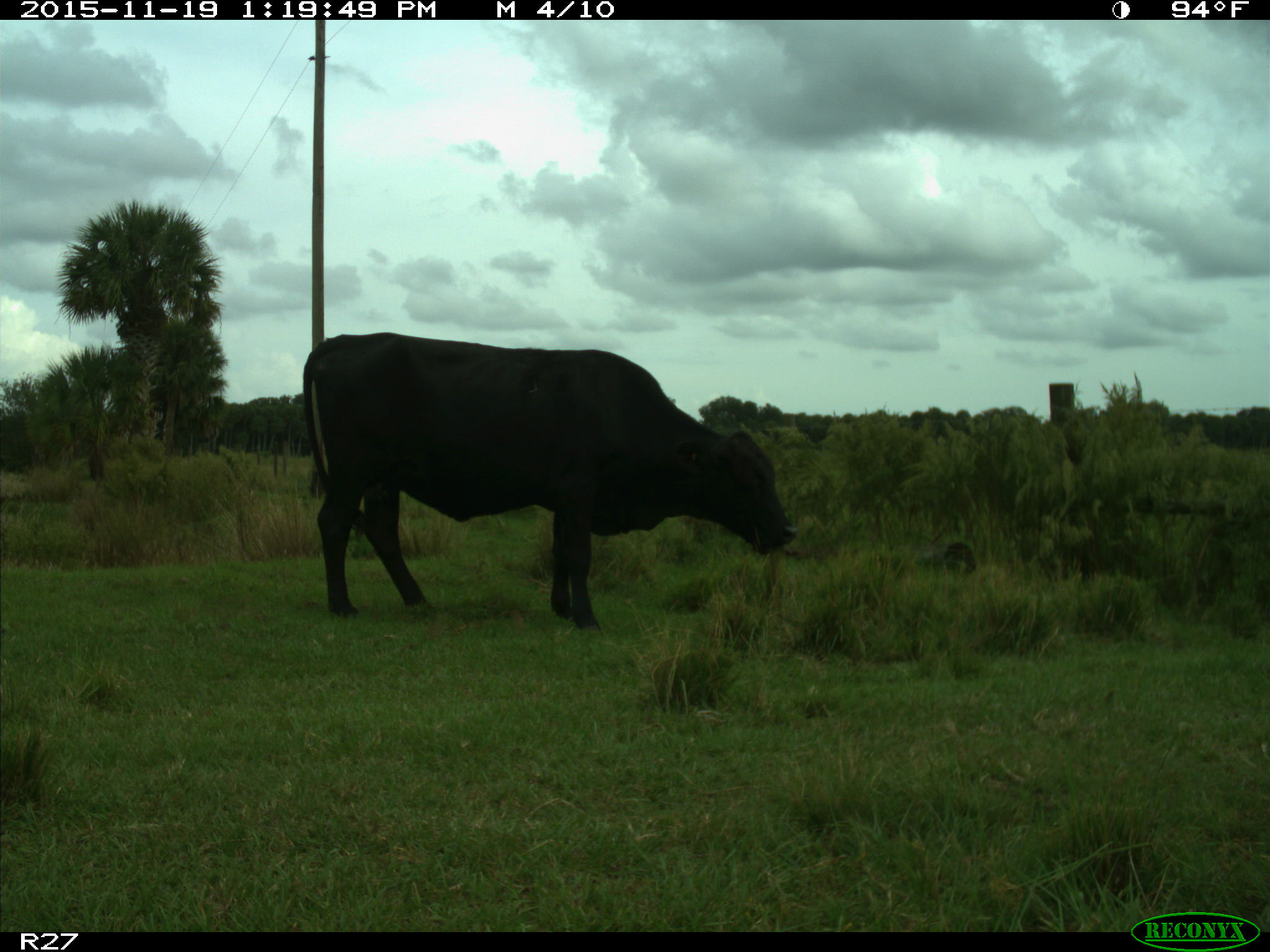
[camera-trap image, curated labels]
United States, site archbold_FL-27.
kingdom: Animalia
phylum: Chordata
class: Mammalia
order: Artiodactyla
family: Bovidae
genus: Bos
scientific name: Bos taurus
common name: domestic cow